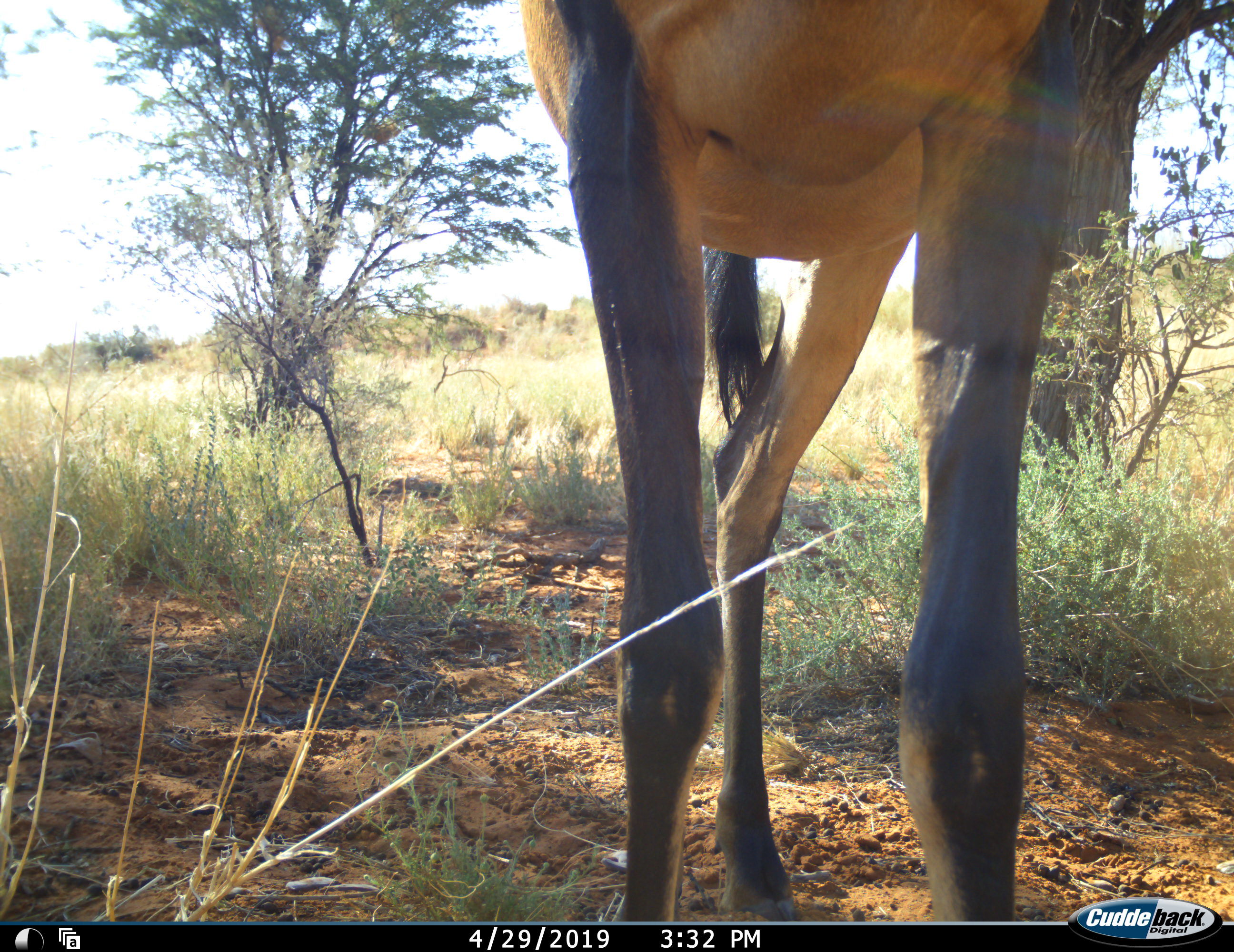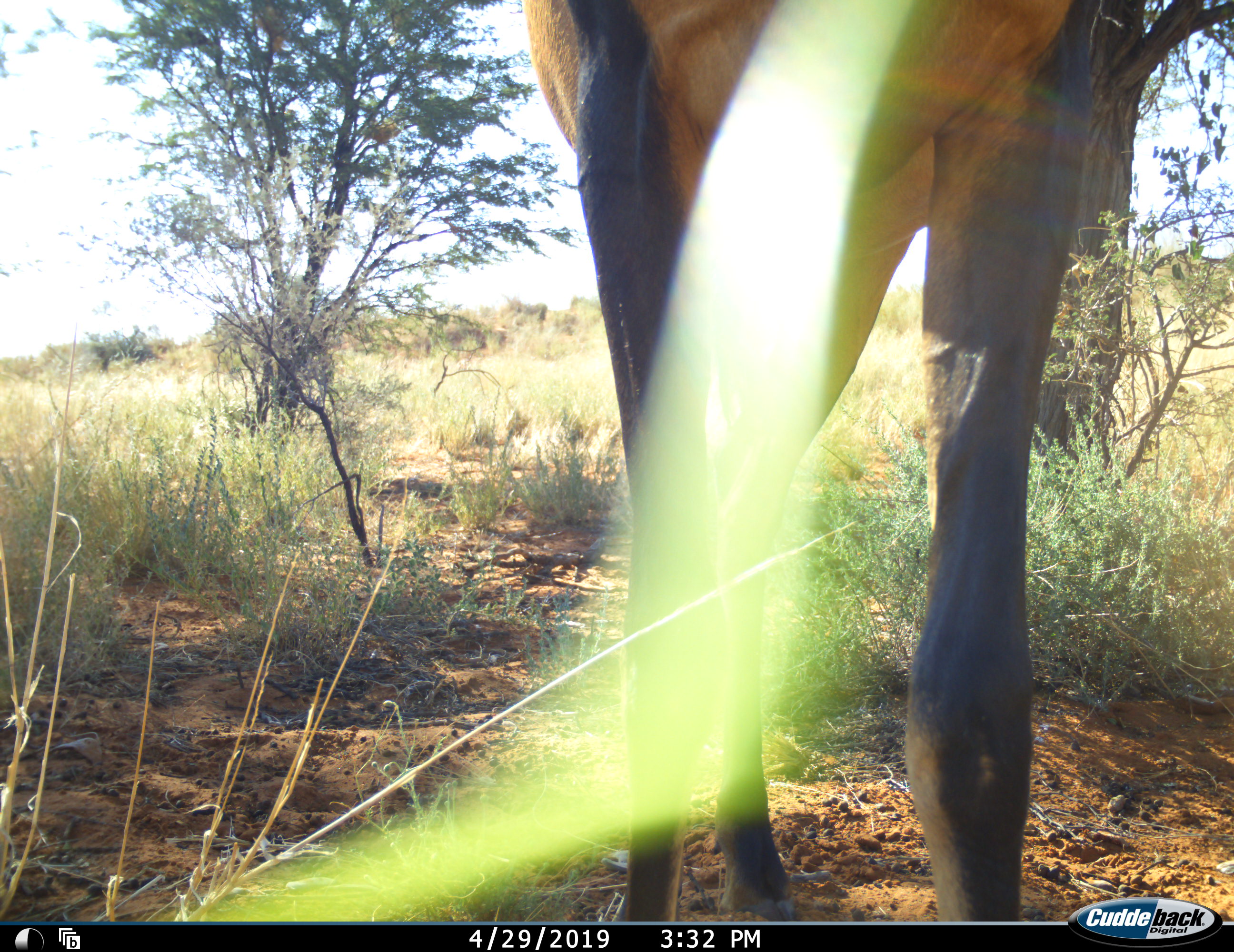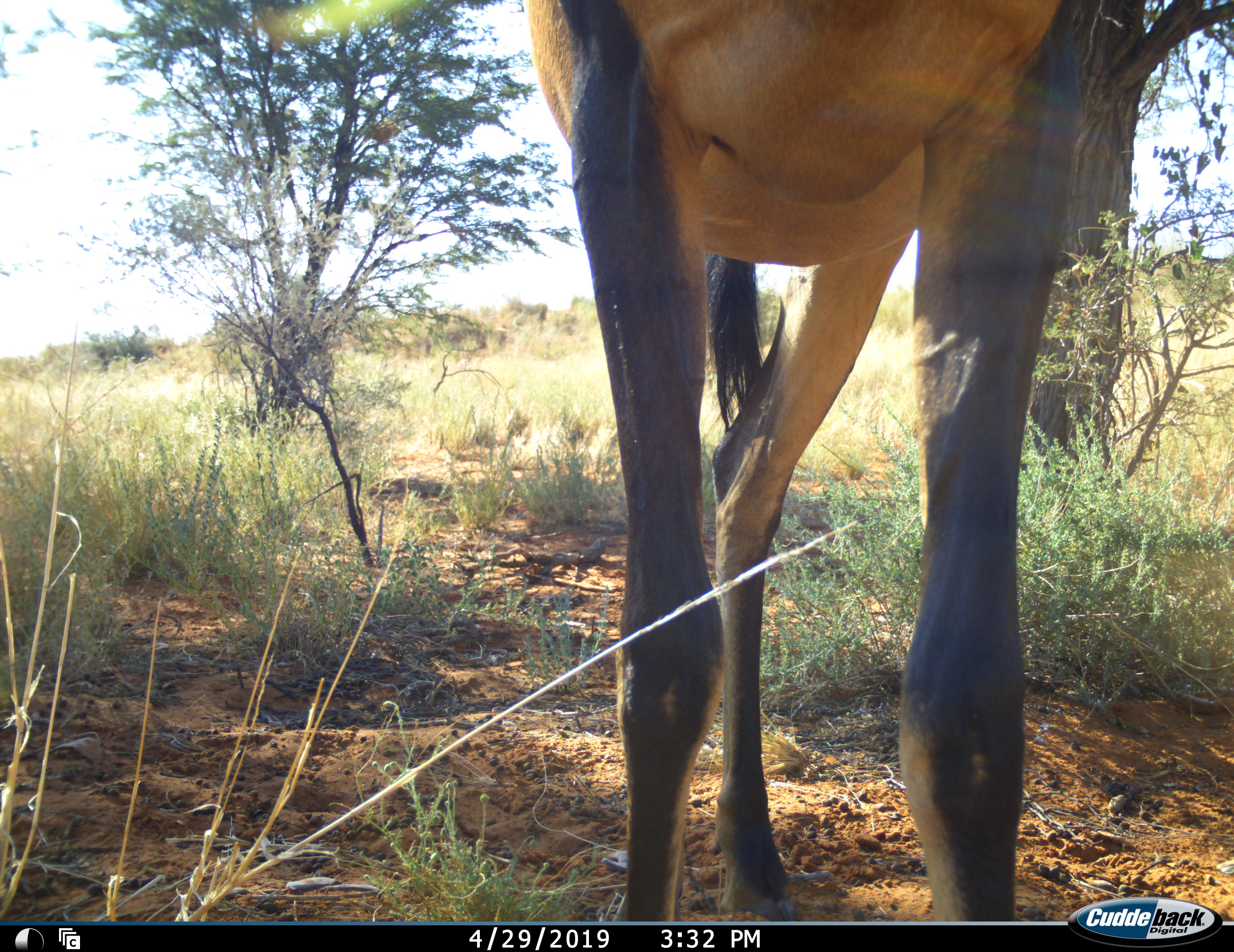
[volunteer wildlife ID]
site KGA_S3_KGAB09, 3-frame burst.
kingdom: Animalia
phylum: Chordata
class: Mammalia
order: Artiodactyla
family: Bovidae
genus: Alcelaphus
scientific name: Alcelaphus buselaphus caama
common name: red hartebeest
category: hartebeestred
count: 1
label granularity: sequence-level